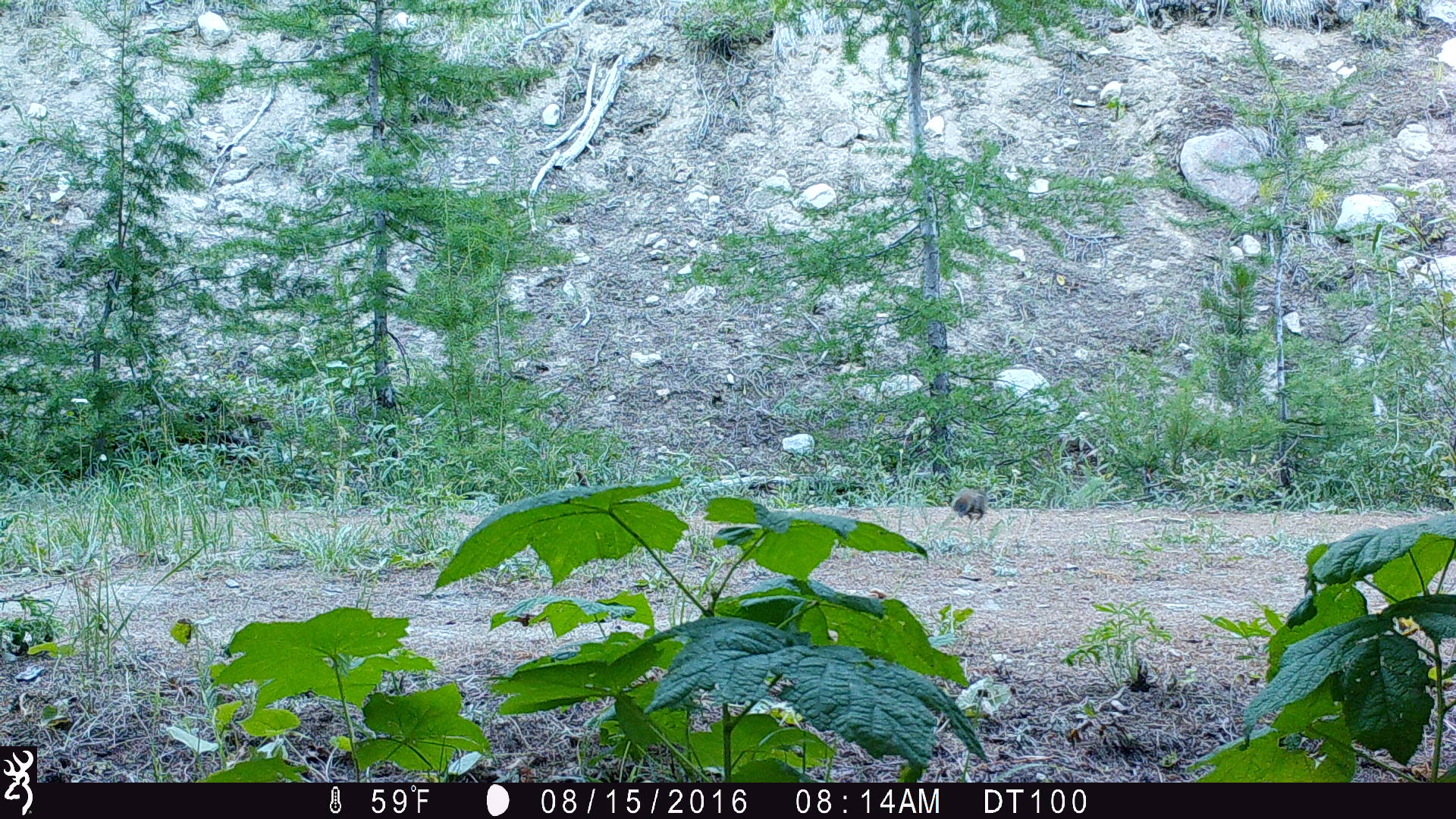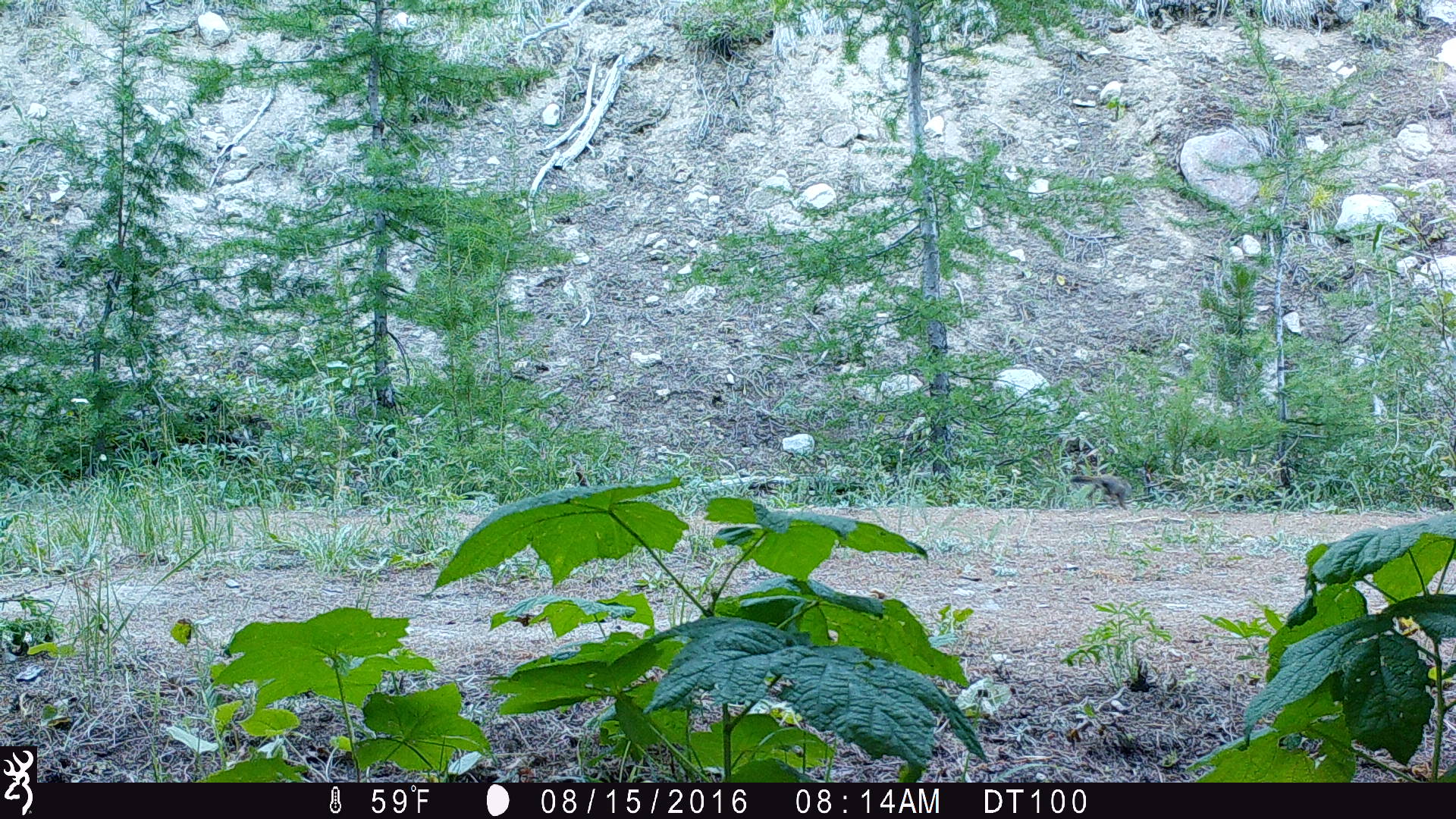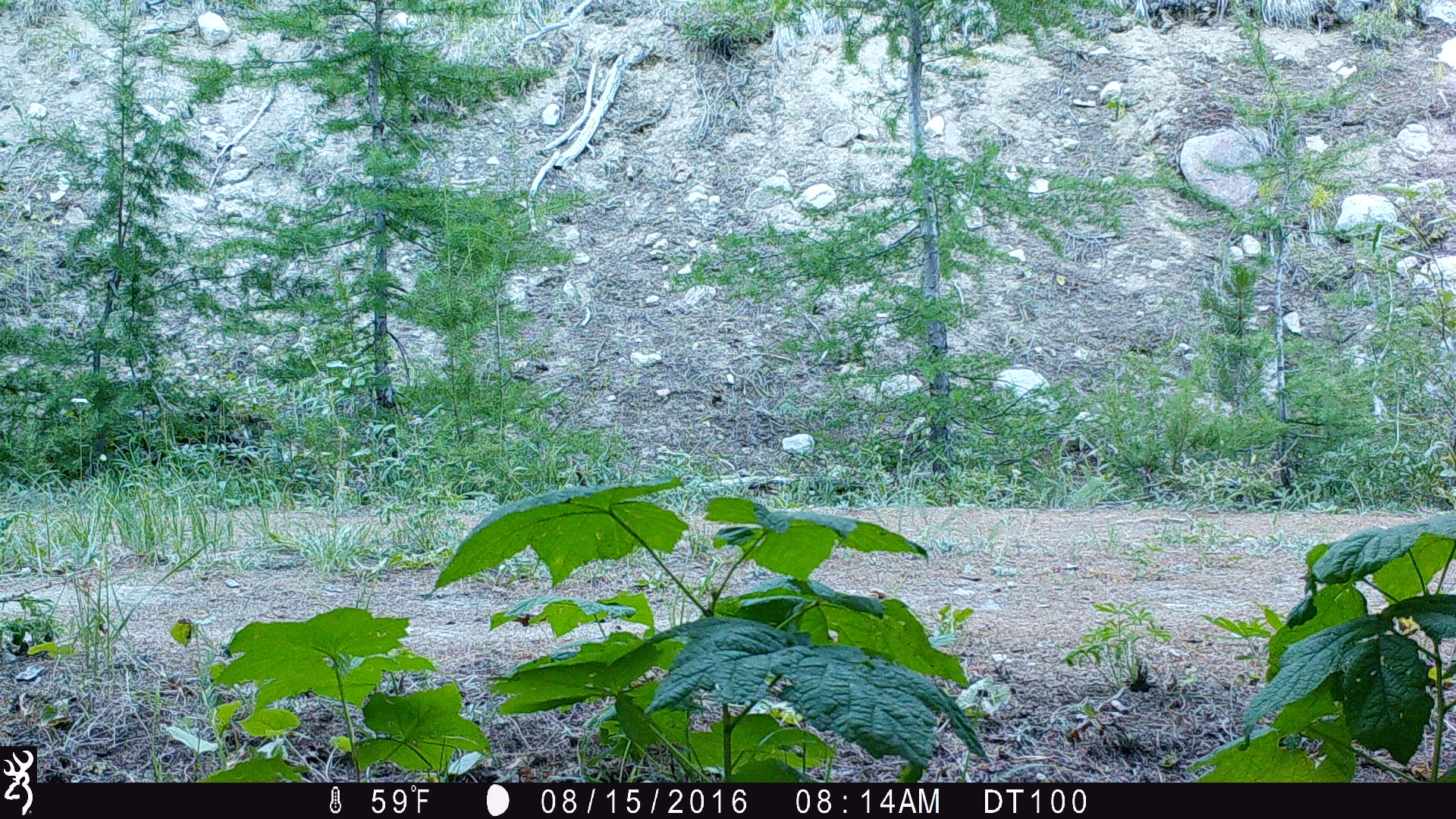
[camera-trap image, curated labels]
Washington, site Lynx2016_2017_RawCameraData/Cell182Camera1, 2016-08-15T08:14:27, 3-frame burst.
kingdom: Animalia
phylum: Chordata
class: Mammalia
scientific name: Mammalia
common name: small mammal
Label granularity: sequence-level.